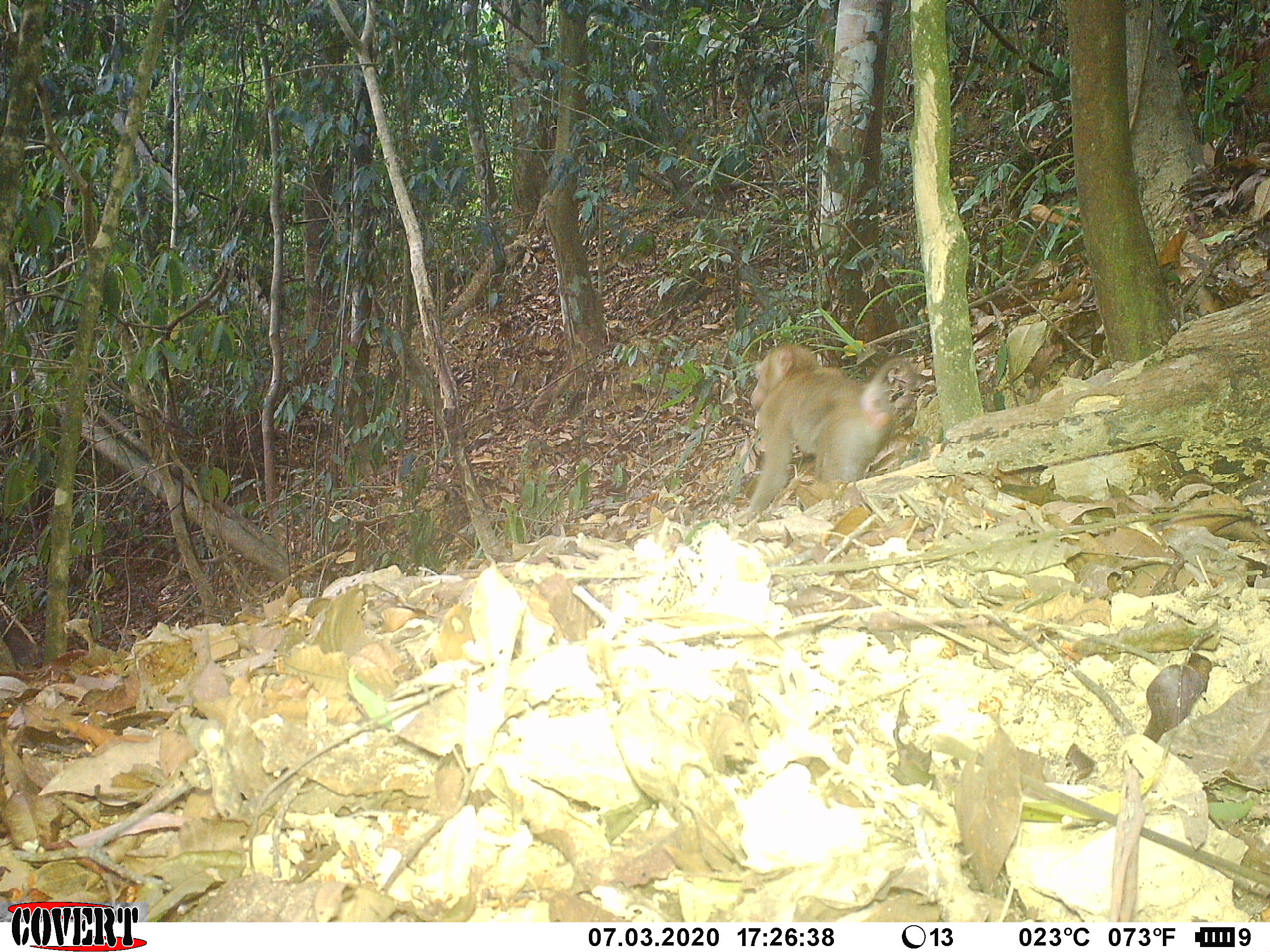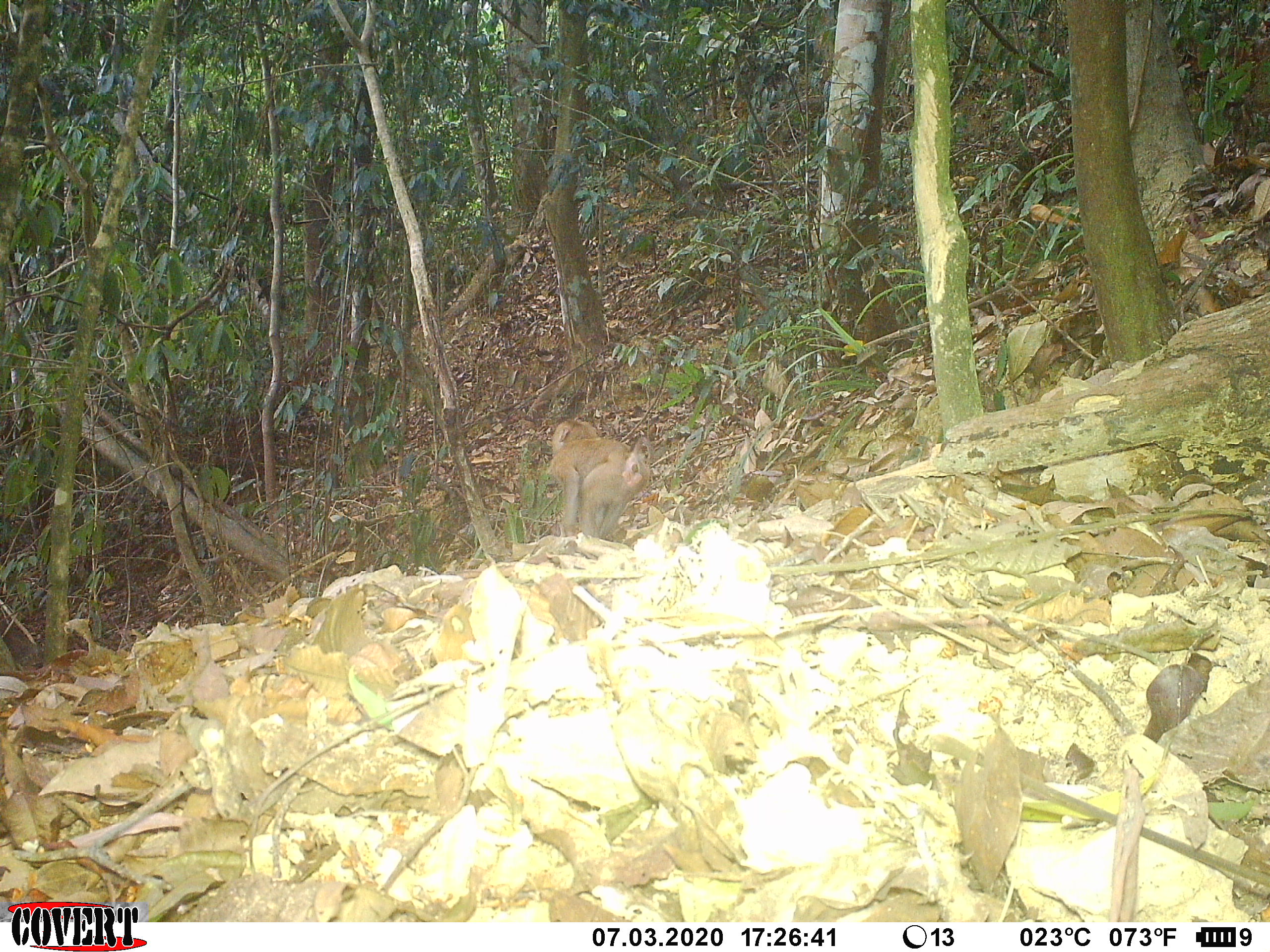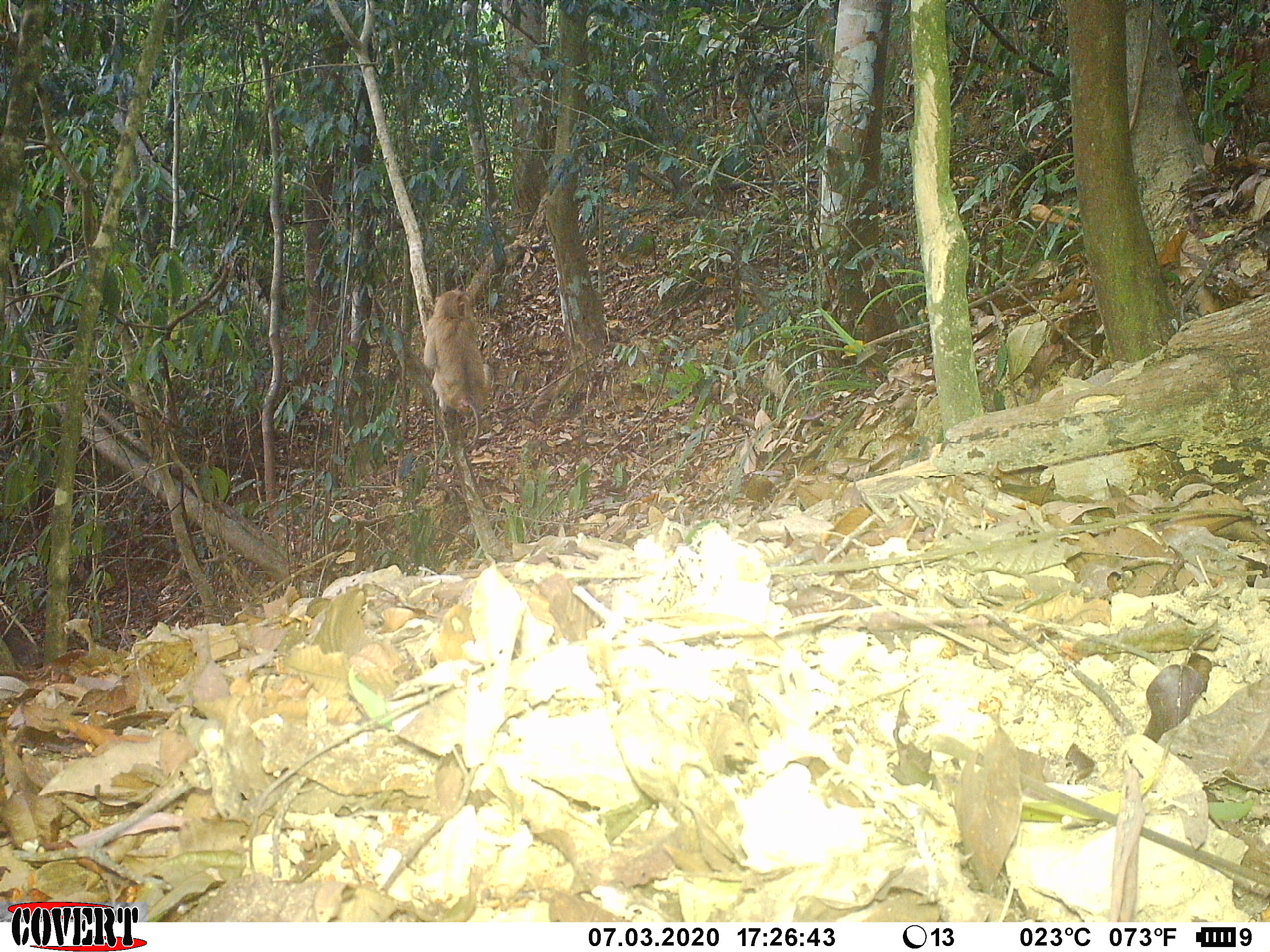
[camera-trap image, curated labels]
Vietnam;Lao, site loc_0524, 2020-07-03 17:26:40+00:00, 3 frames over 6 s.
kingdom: Animalia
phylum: Chordata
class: Mammalia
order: Primates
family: Cercopithecidae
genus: Macaca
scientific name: Macaca nemestrina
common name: pig-tailed macaque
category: pig tailed macaque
Pig tailed macaque (pig-tailed macaque) (Macaca nemestrina). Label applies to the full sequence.